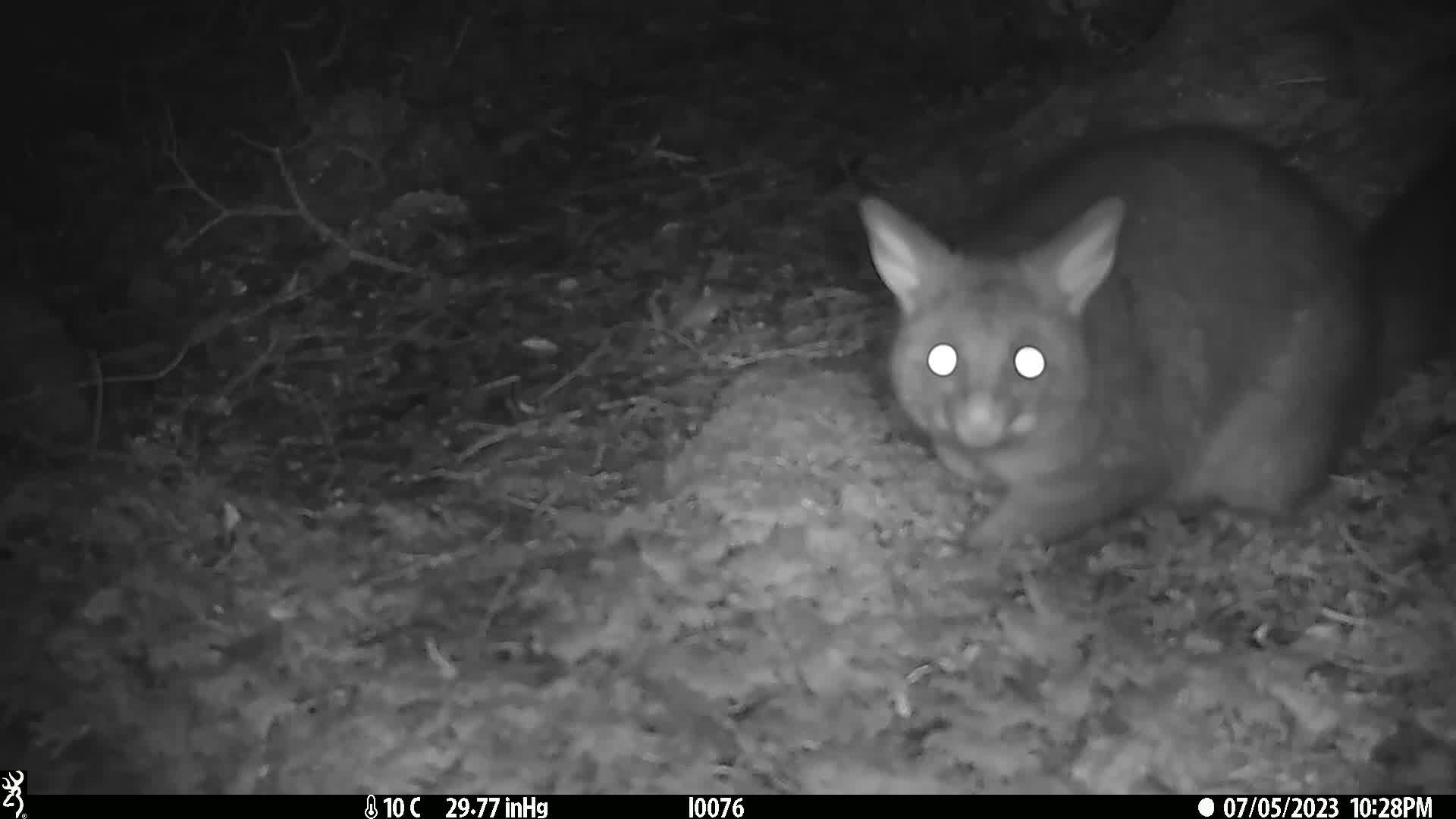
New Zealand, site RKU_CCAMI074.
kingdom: Animalia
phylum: Chordata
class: Mammalia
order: Diprotodontia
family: Phalangeridae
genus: Trichosurus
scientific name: Trichosurus vulpecula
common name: common brushtail possum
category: possum